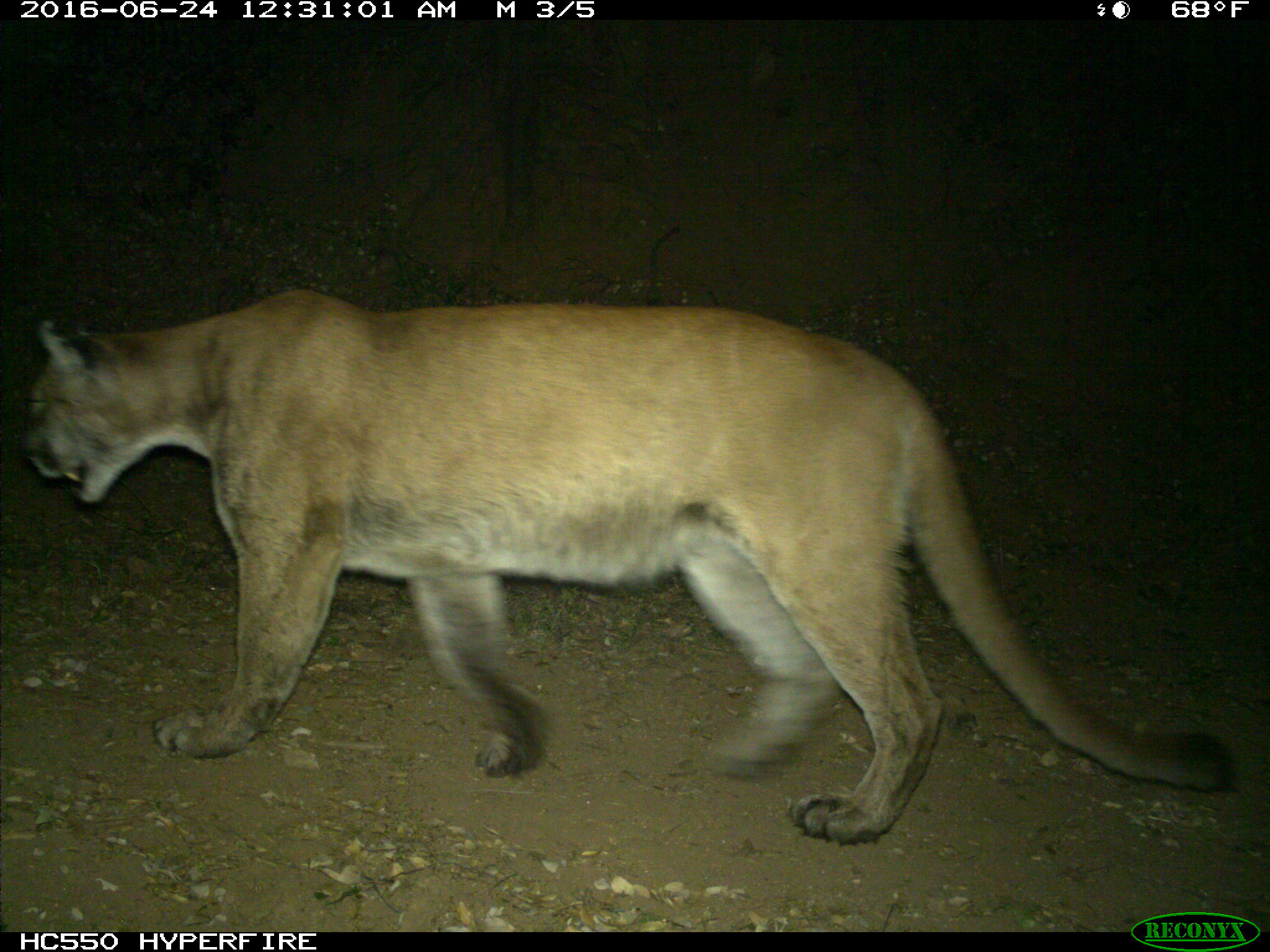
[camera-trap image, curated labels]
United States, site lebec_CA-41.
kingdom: Animalia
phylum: Chordata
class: Mammalia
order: Carnivora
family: Felidae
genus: Puma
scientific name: Puma concolor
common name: mountain lion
Puma concolor (mountain lion).